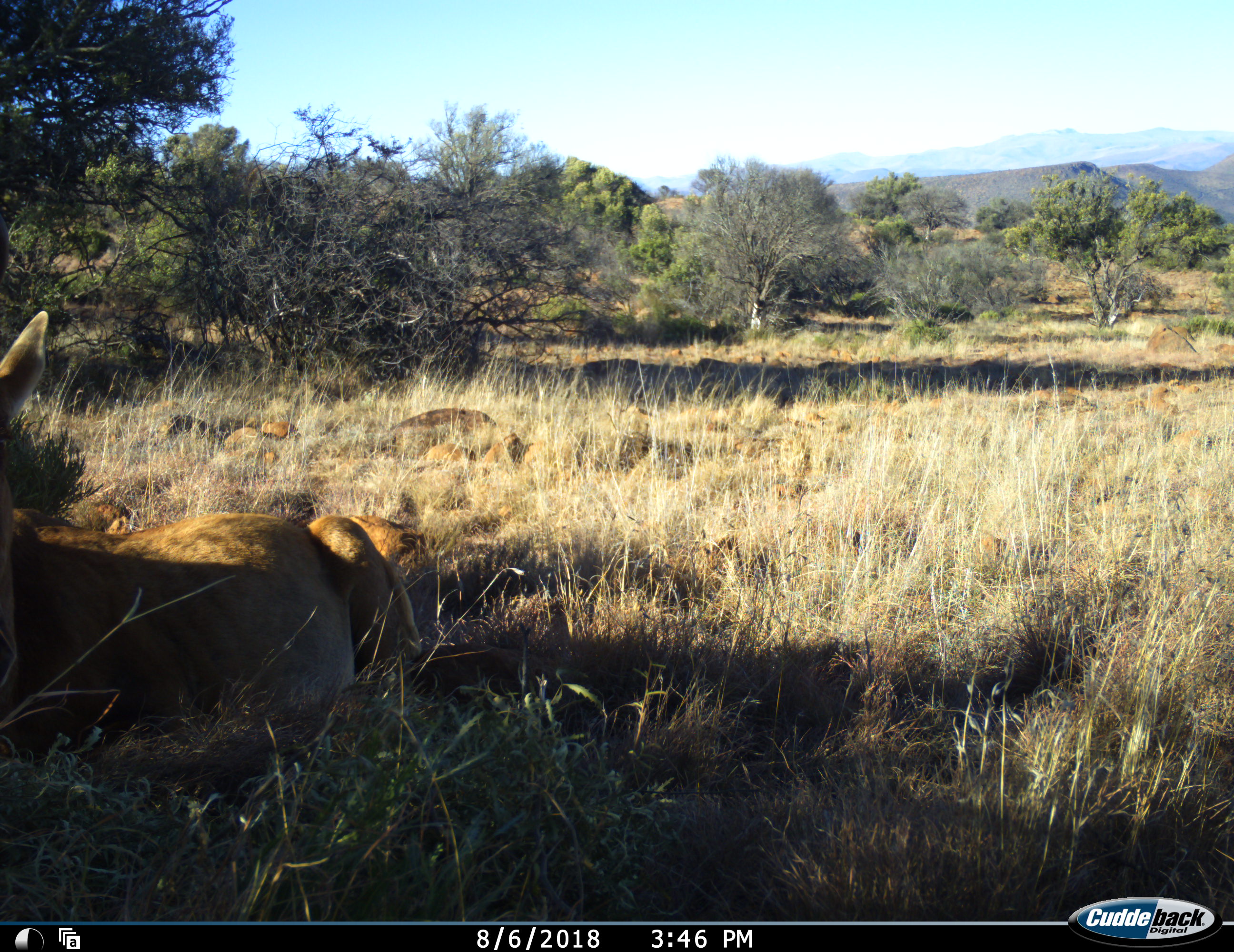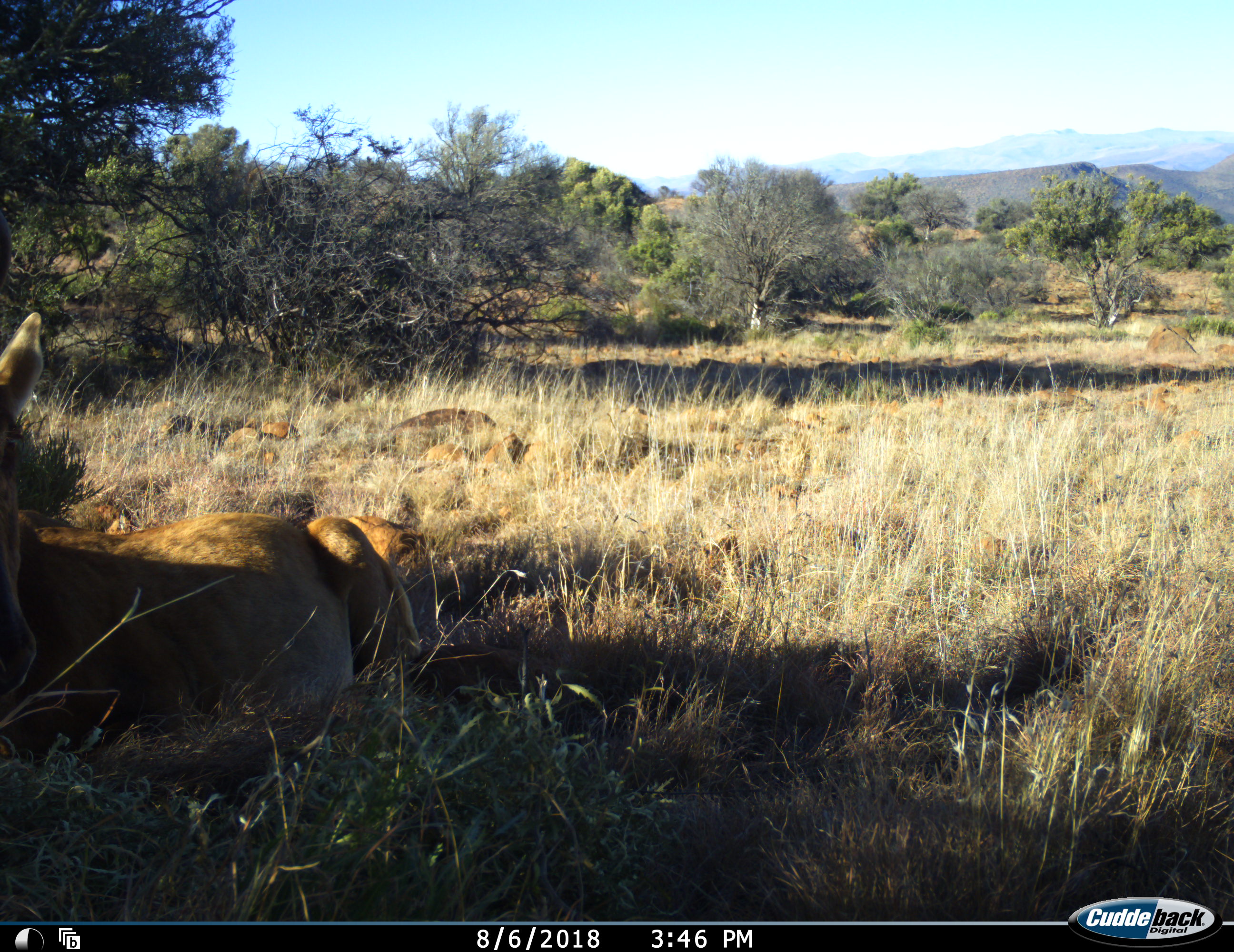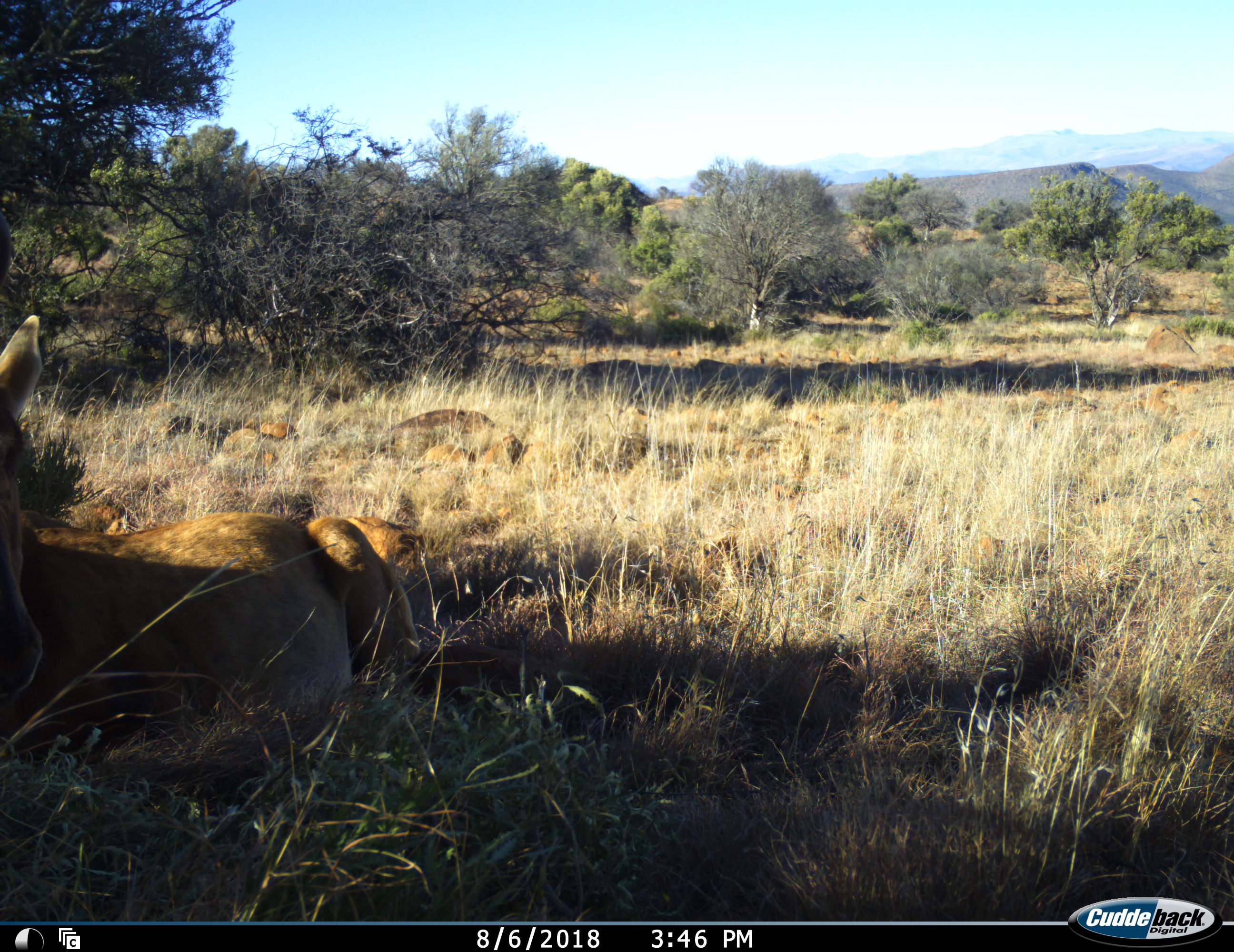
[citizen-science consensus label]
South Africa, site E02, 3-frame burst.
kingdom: Animalia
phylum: Chordata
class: Mammalia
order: Artiodactyla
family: Bovidae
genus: Alcelaphus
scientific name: Alcelaphus buselaphus caama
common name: red hartebeest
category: hartebeestred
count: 1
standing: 0%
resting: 100%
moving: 0%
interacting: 0%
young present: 33%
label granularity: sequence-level